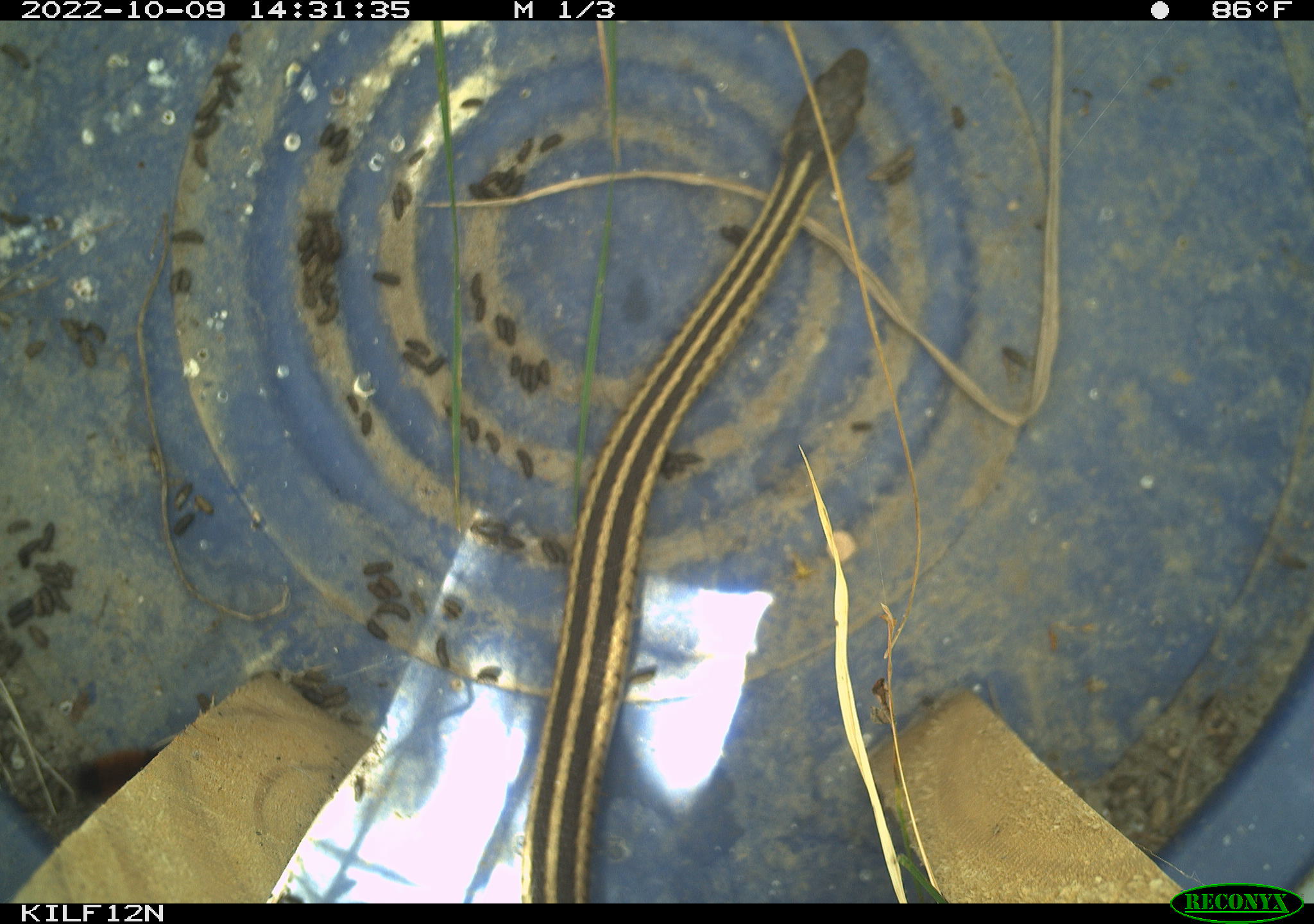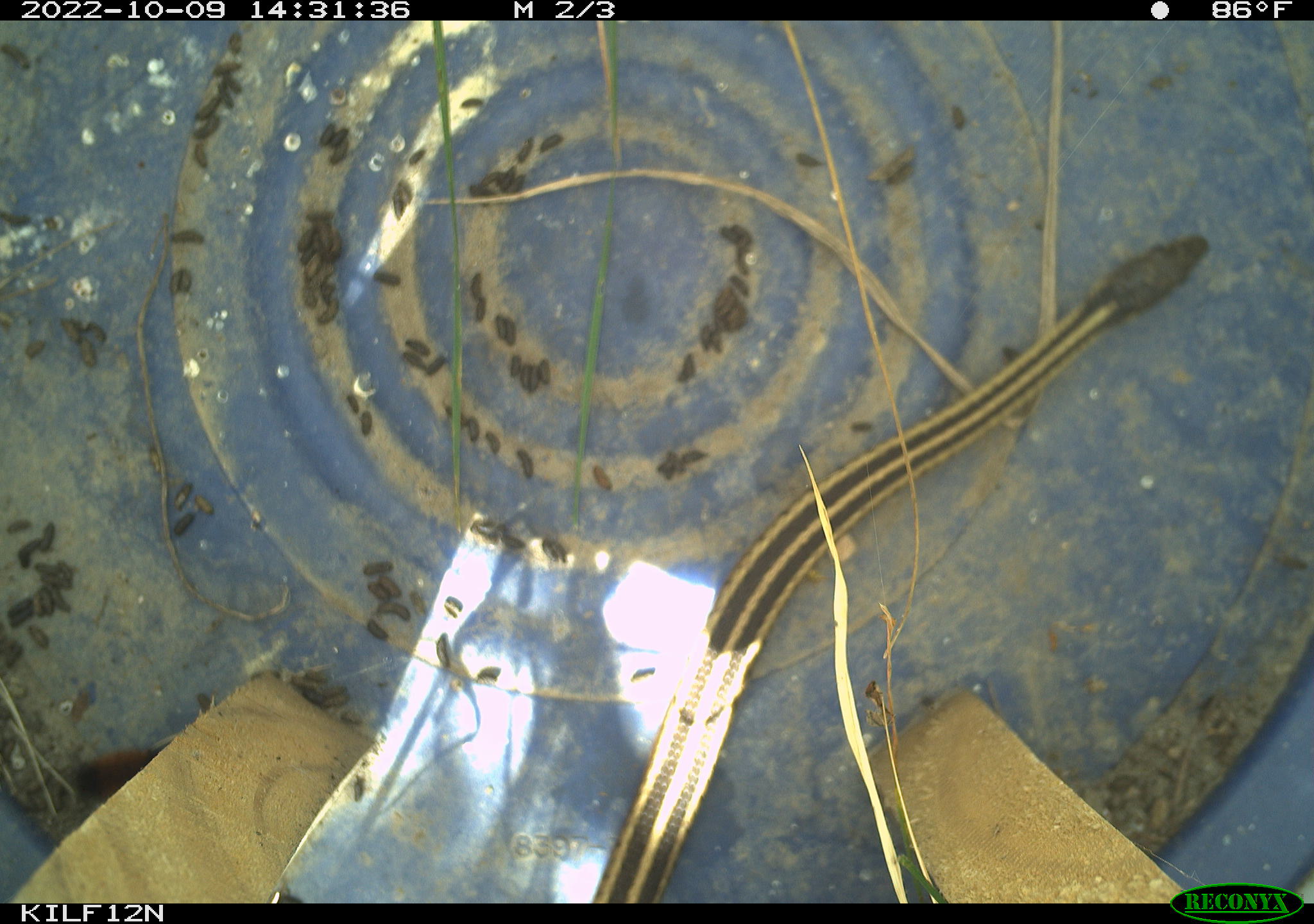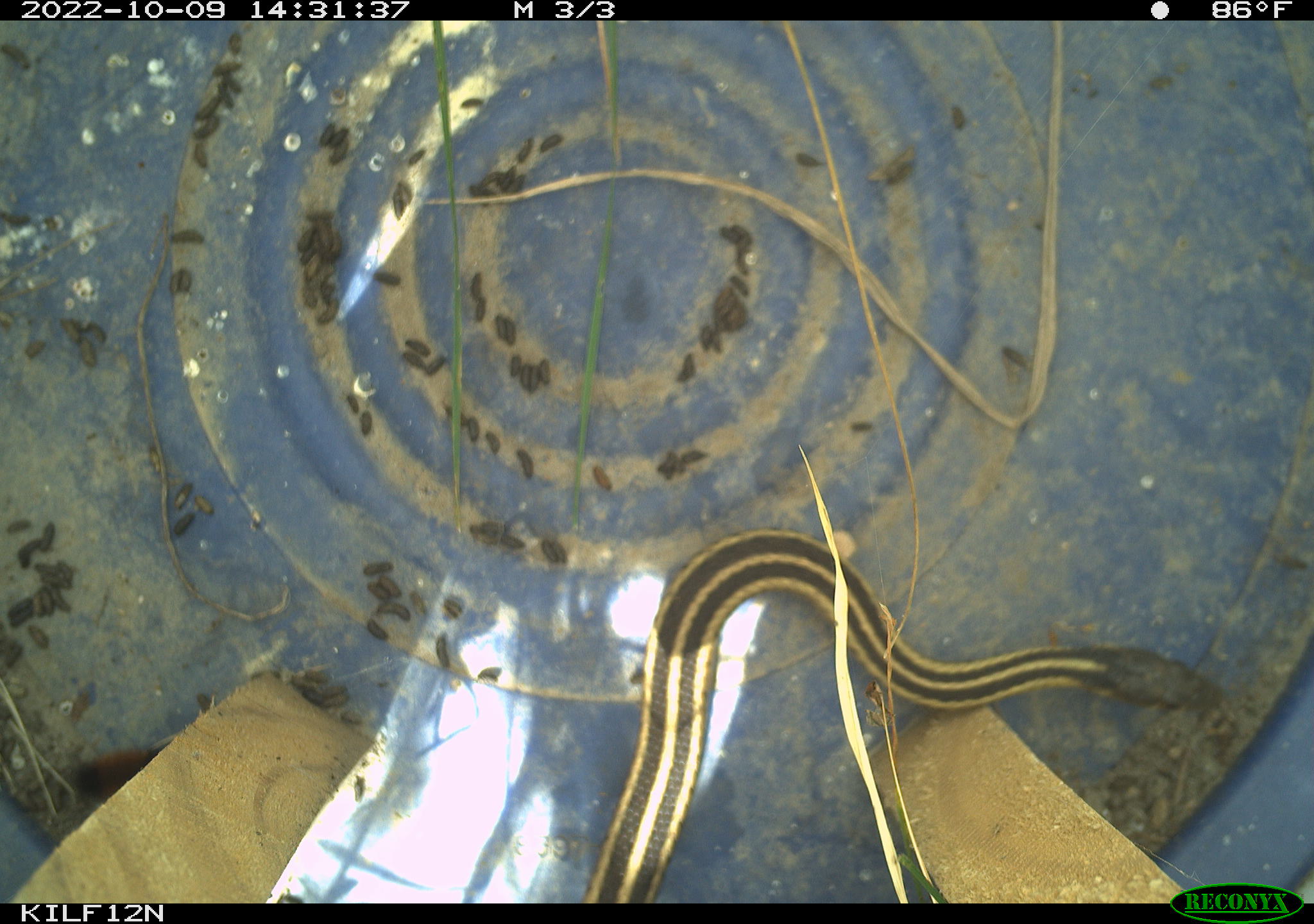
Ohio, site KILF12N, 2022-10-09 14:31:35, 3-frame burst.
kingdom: Animalia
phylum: Chordata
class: Reptilia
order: Squamata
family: Colubridae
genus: Thamnophis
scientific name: Thamnophis sirtalis sirtalis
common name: eastern gartersnake